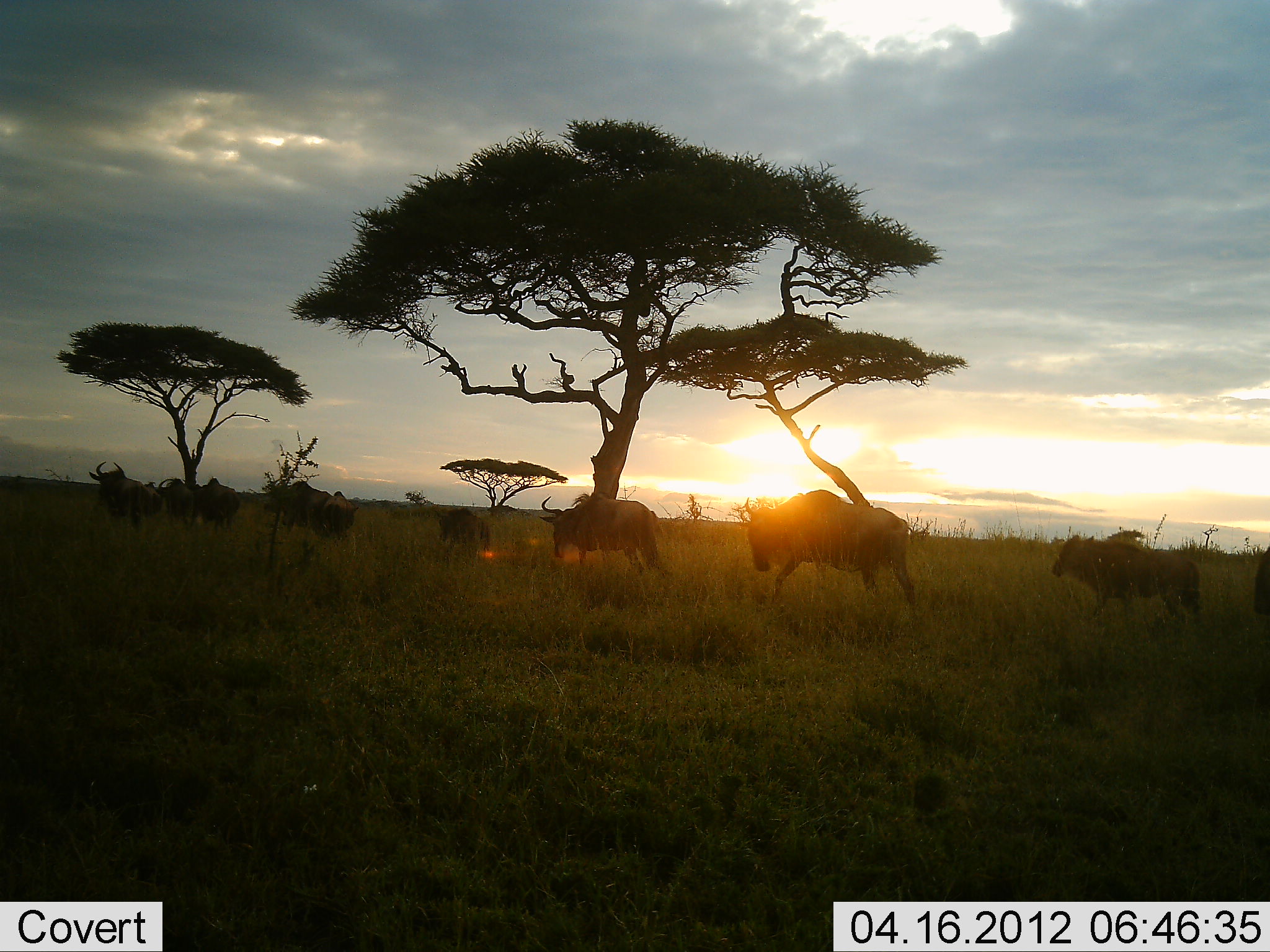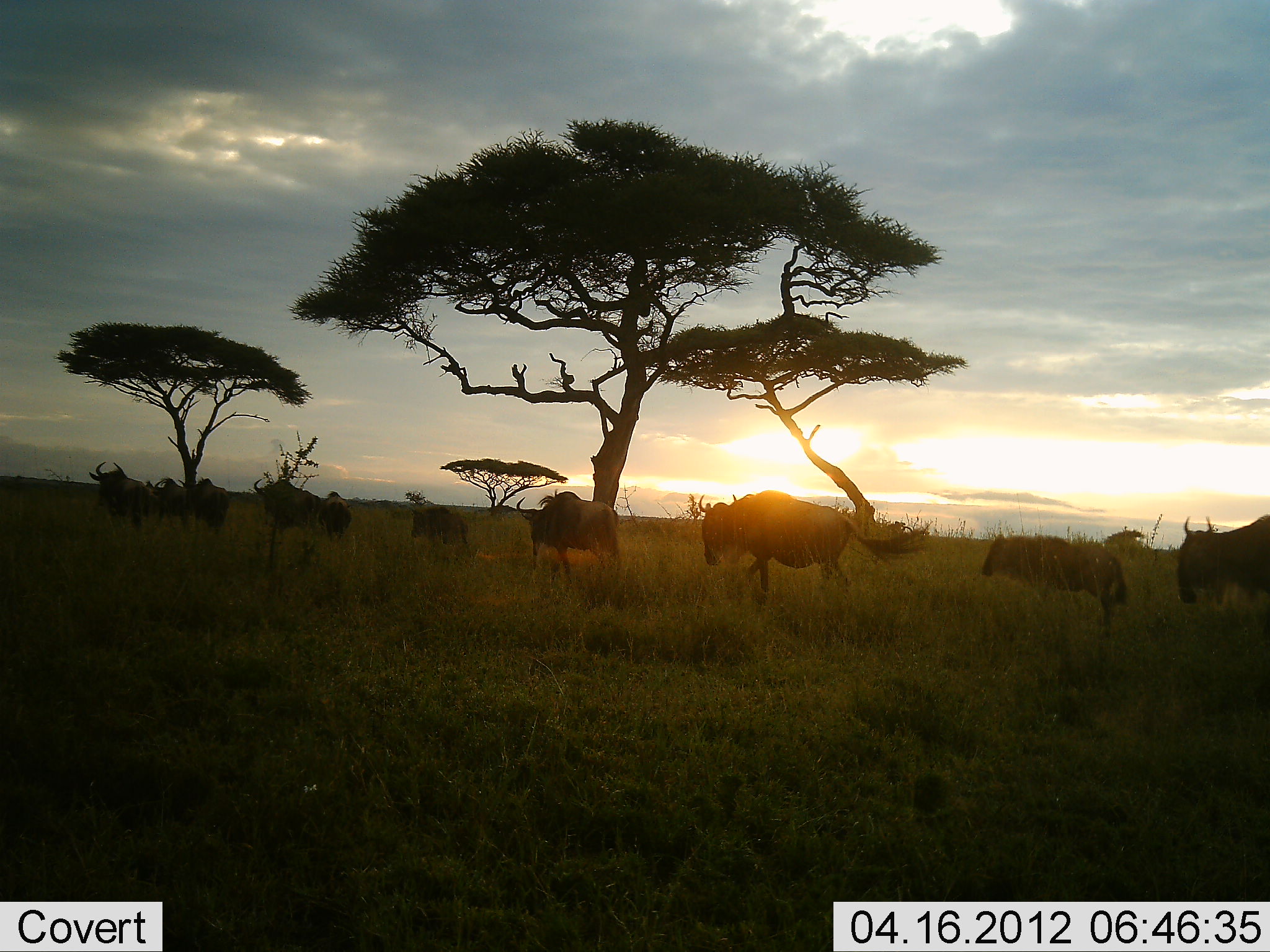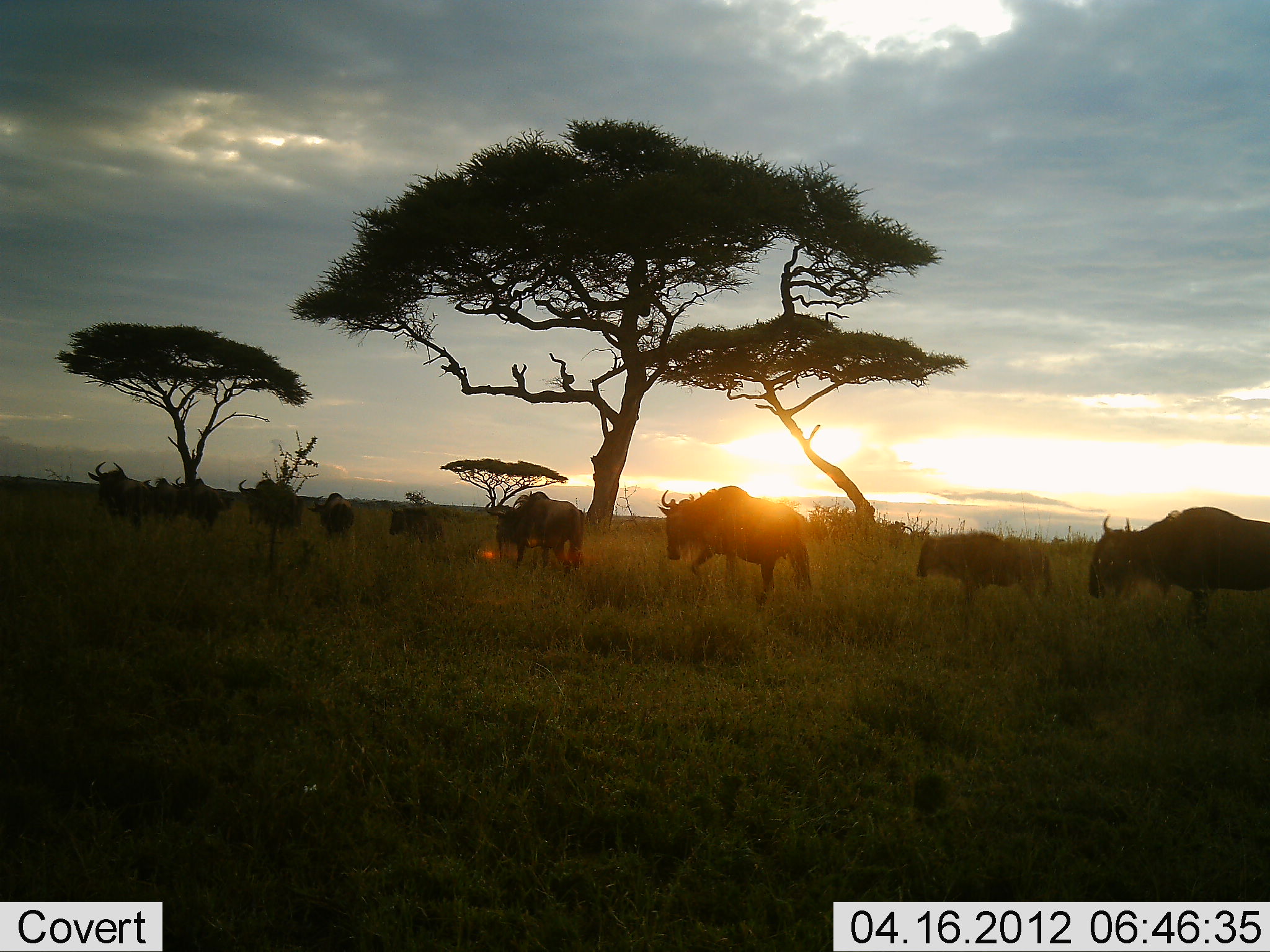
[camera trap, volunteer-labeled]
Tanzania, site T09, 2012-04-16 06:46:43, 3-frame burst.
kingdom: Animalia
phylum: Chordata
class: Mammalia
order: Artiodactyla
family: Bovidae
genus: Connochaetes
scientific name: Connochaetes taurinus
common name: blue wildebeest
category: wildebeest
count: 10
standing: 12%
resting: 0%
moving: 100%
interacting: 0%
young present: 56%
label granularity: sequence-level